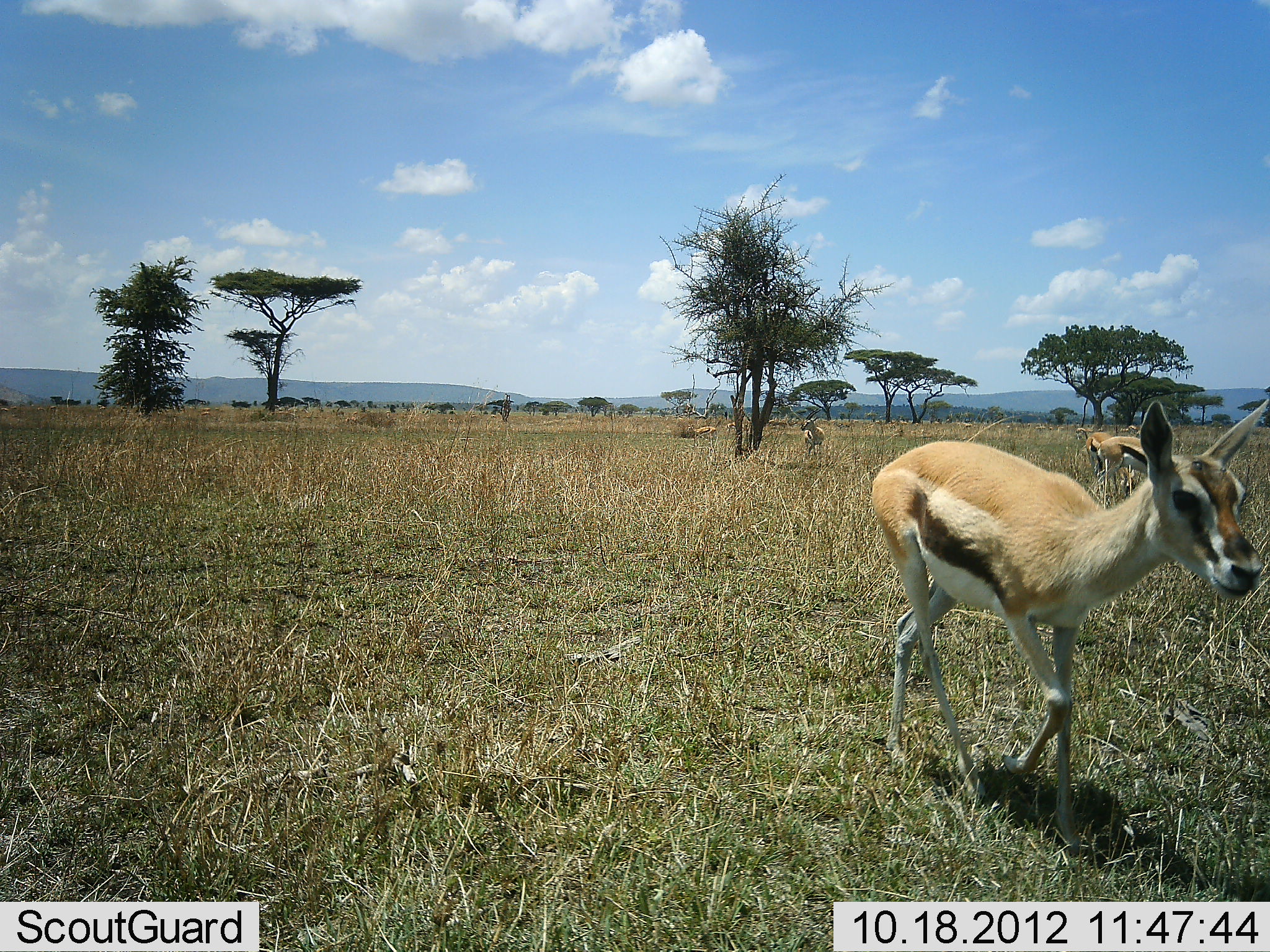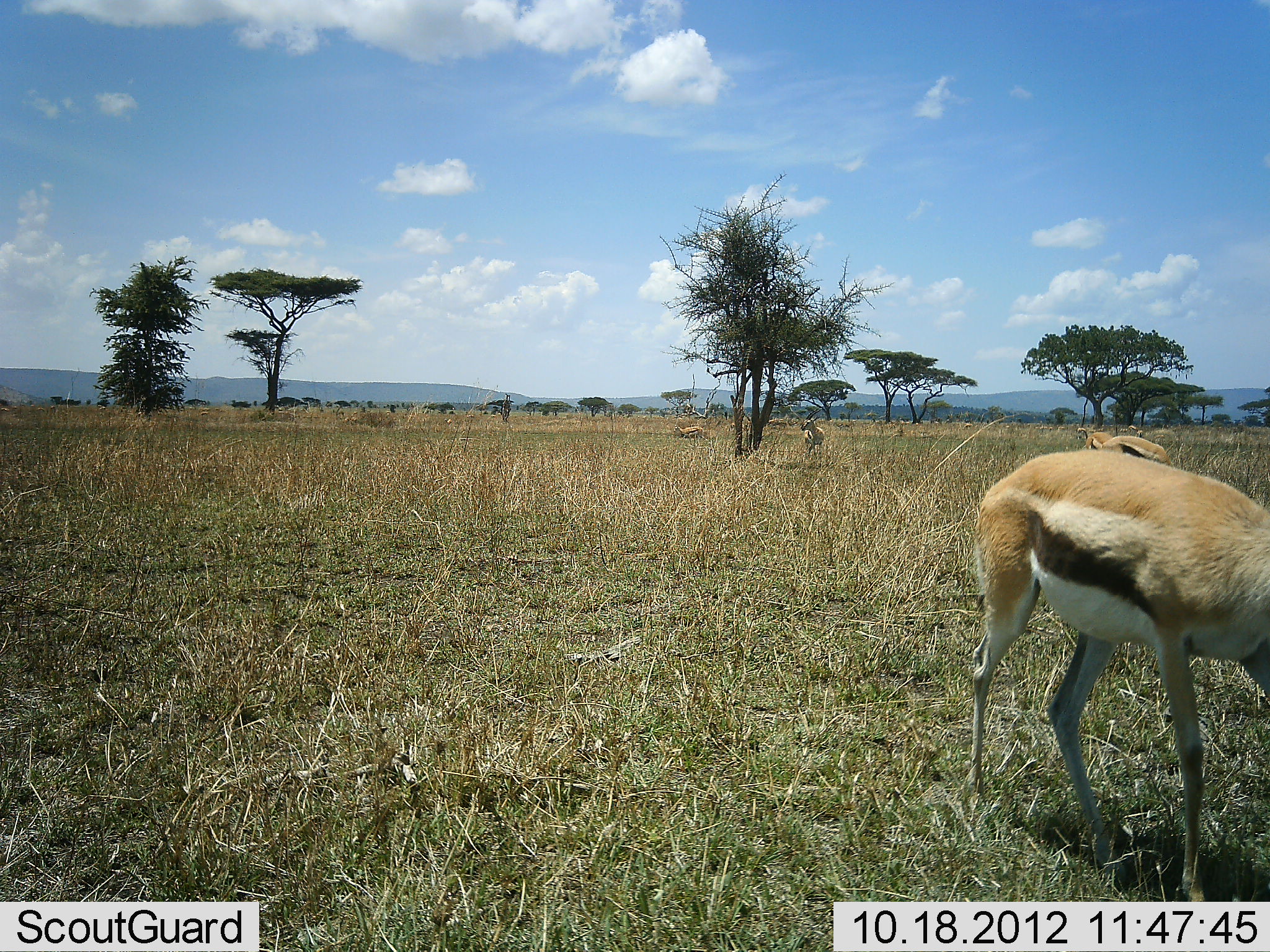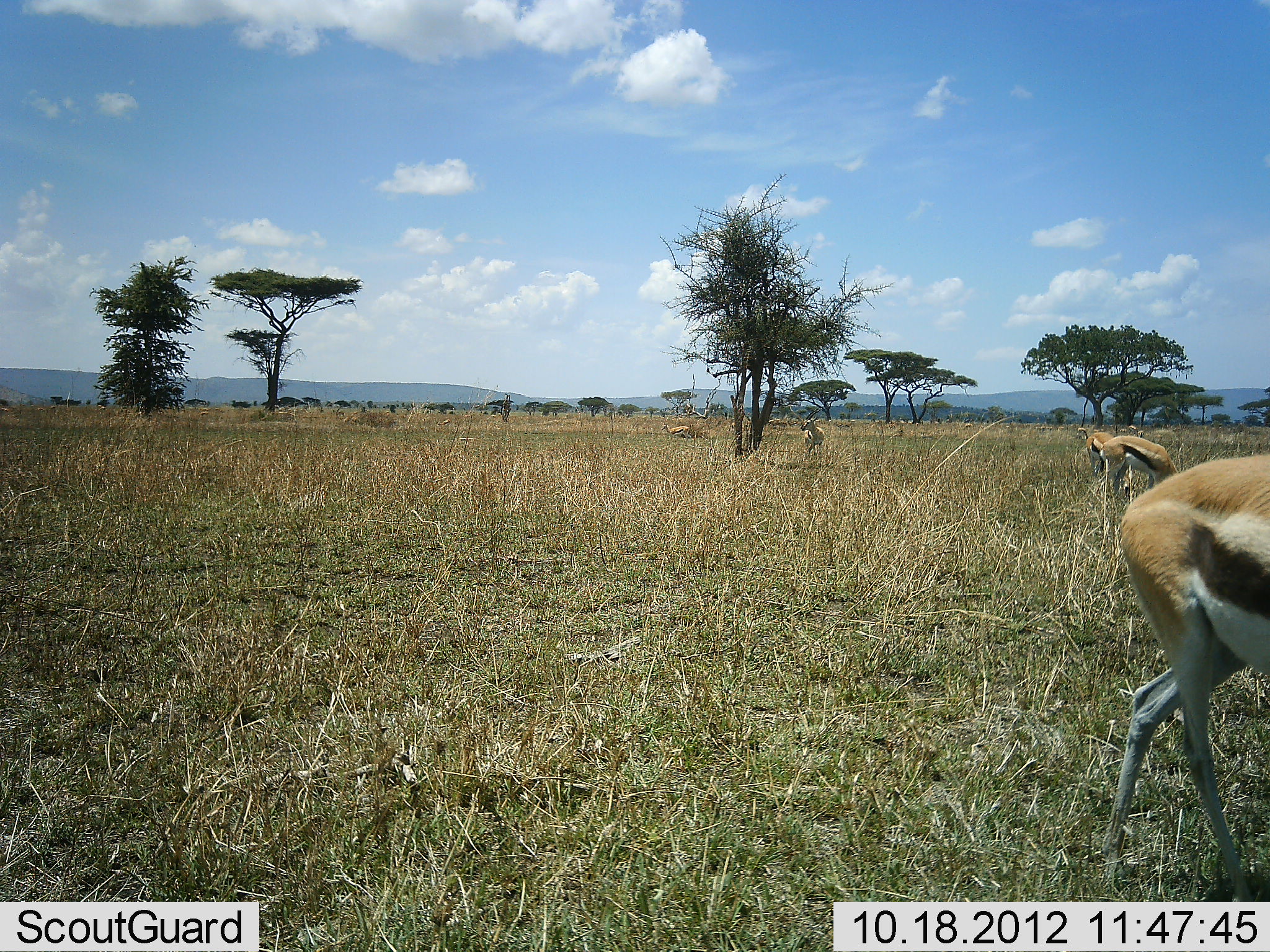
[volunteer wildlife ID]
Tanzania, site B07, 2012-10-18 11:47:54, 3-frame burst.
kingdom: Animalia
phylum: Chordata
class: Mammalia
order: Artiodactyla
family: Bovidae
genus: Eudorcas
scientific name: Eudorcas thomsonii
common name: thomson's gazelle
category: gazellethomsons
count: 5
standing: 40%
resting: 0%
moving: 70%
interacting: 0%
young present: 0%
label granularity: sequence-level